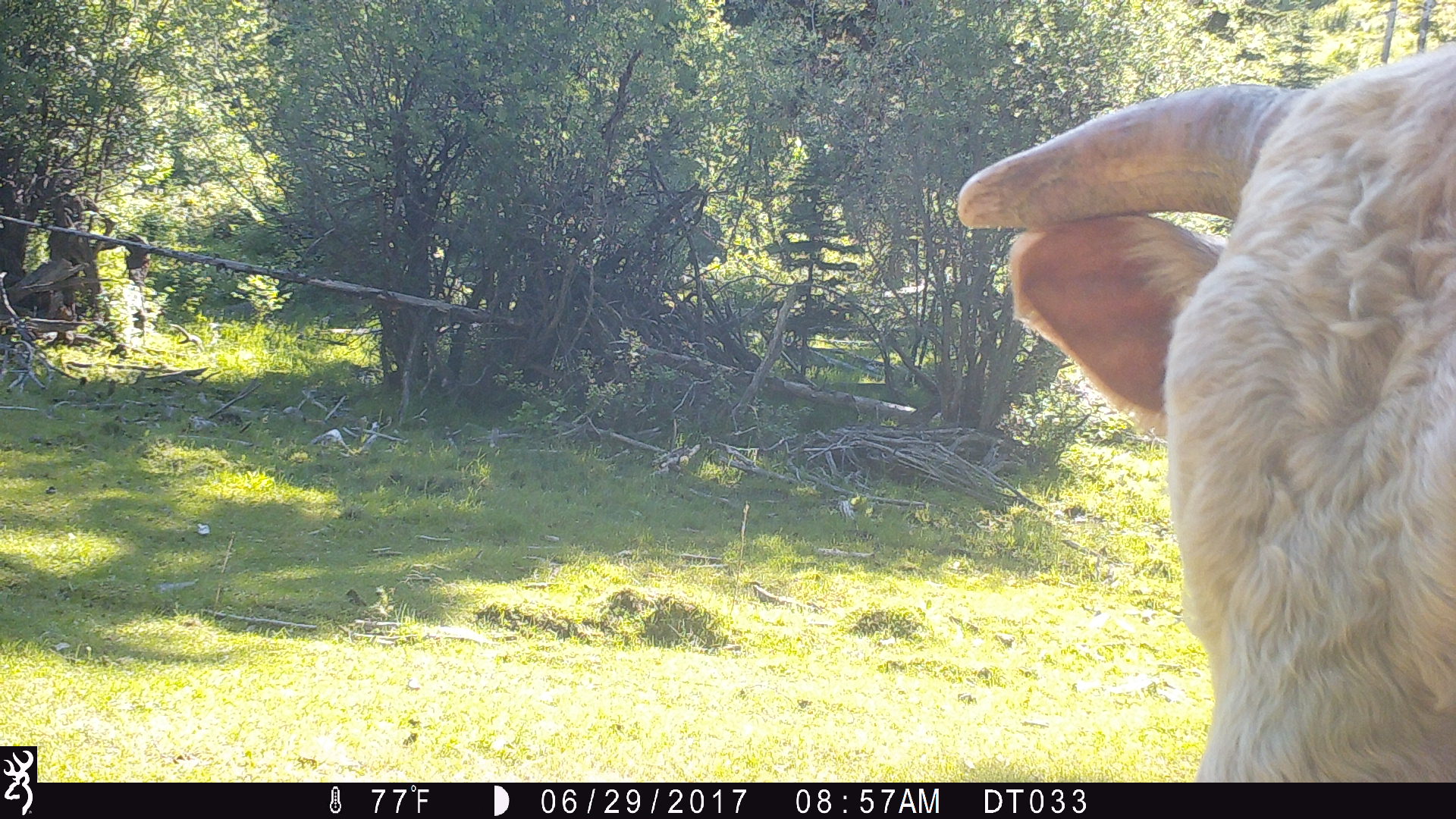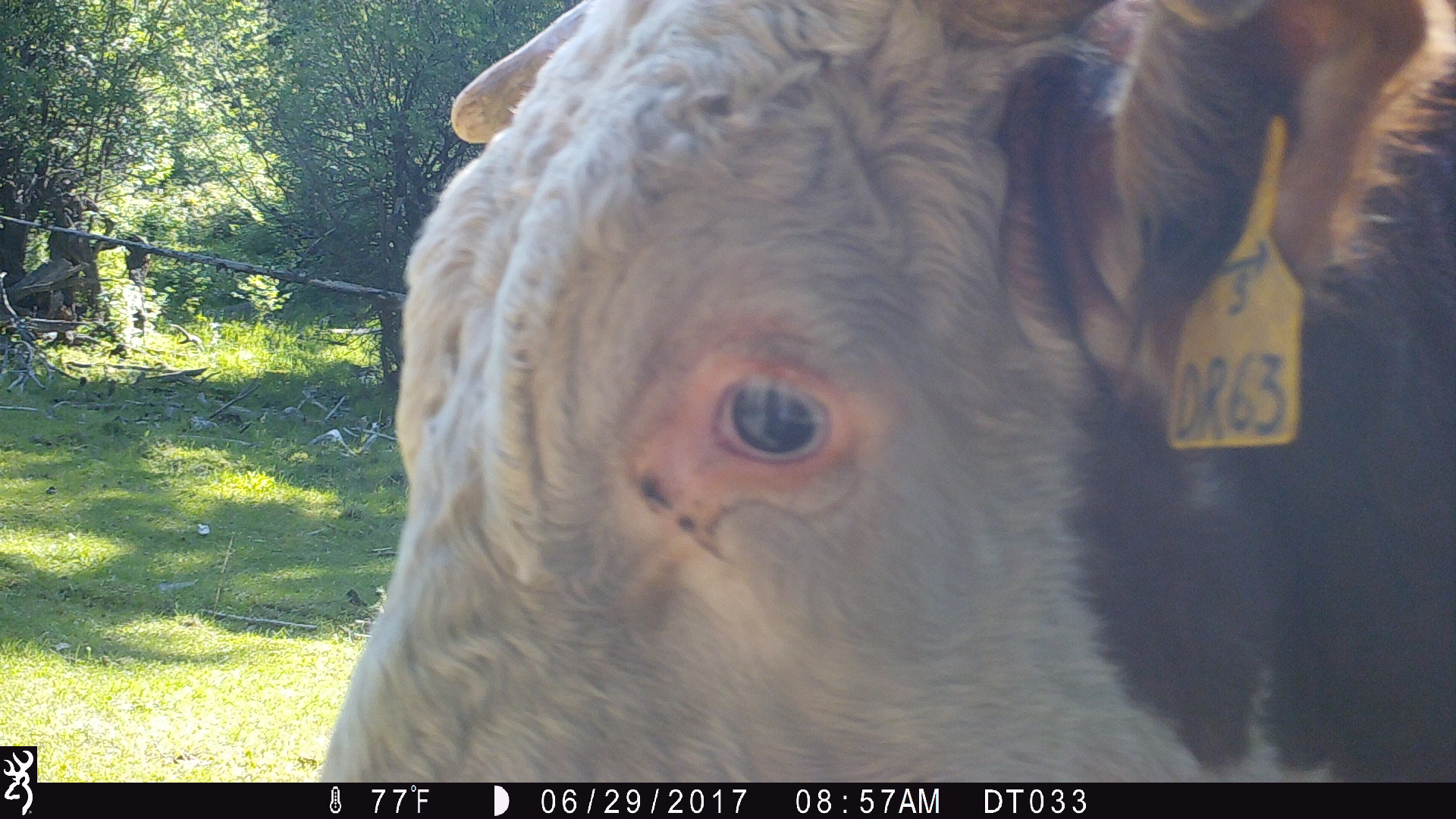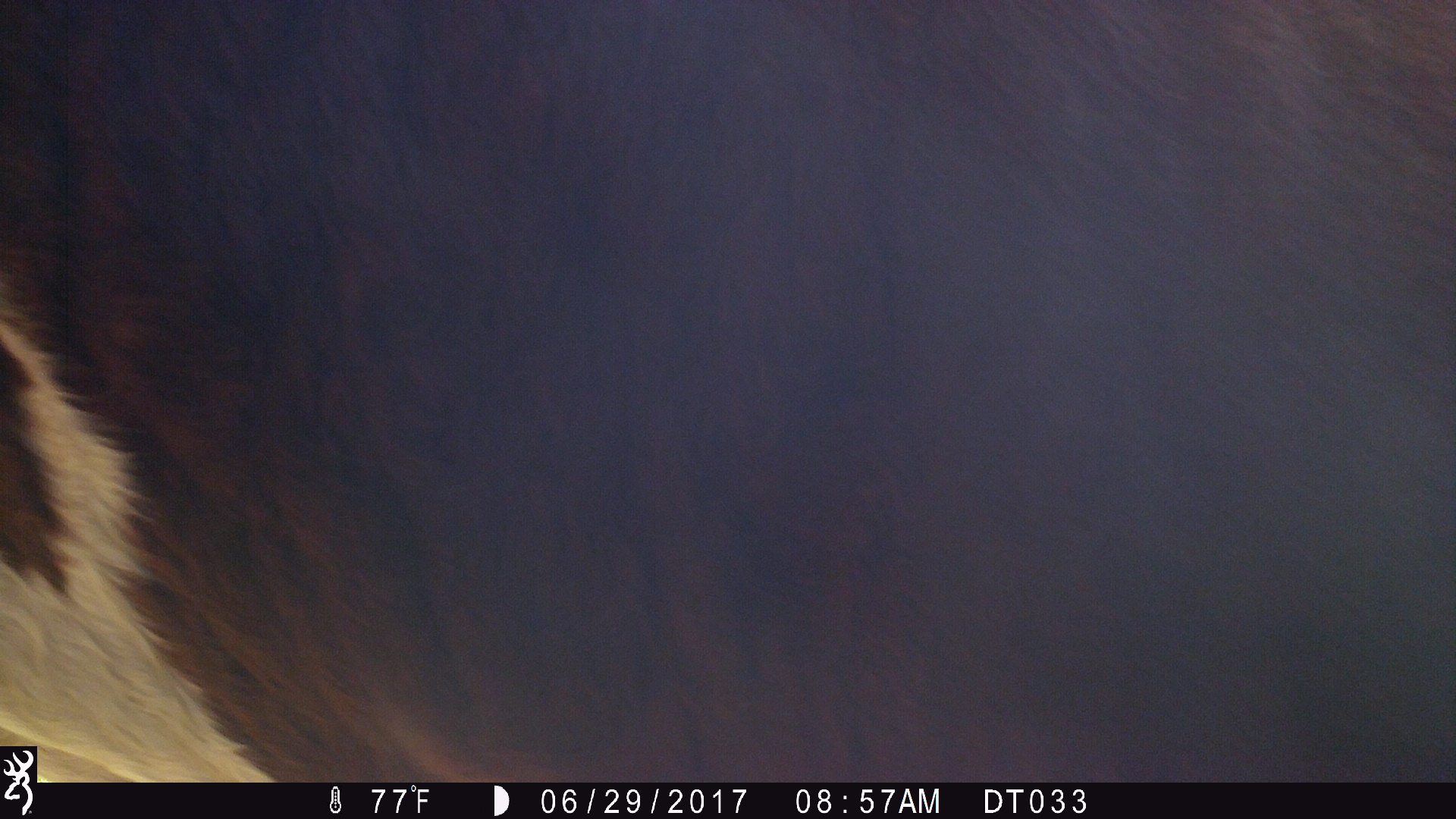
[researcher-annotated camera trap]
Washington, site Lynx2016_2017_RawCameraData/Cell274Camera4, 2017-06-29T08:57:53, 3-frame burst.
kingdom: Animalia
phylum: Chordata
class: Mammalia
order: Artiodactyla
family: Bovidae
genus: Bos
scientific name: Bos taurus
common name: domestic cattle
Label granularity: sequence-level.